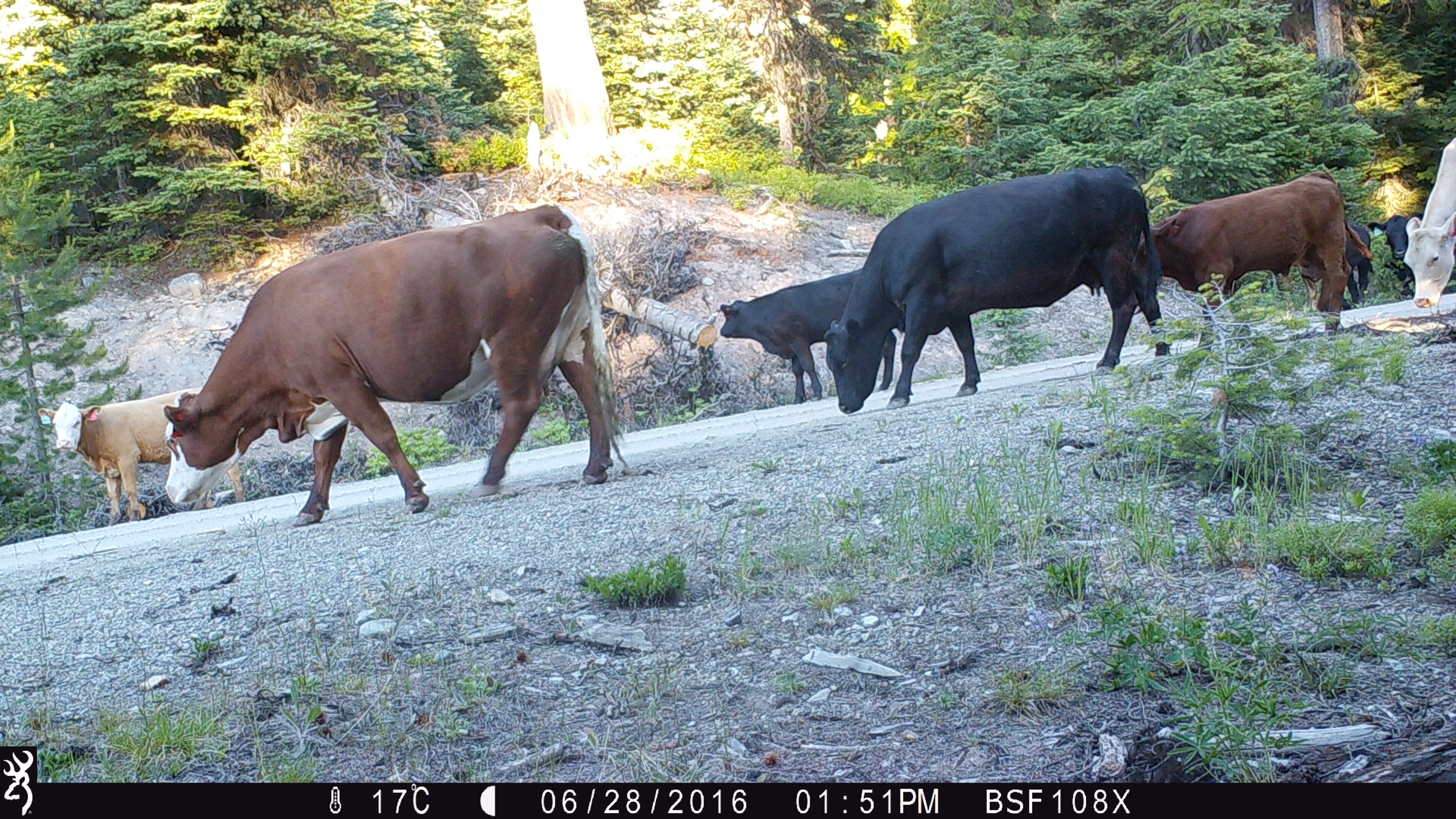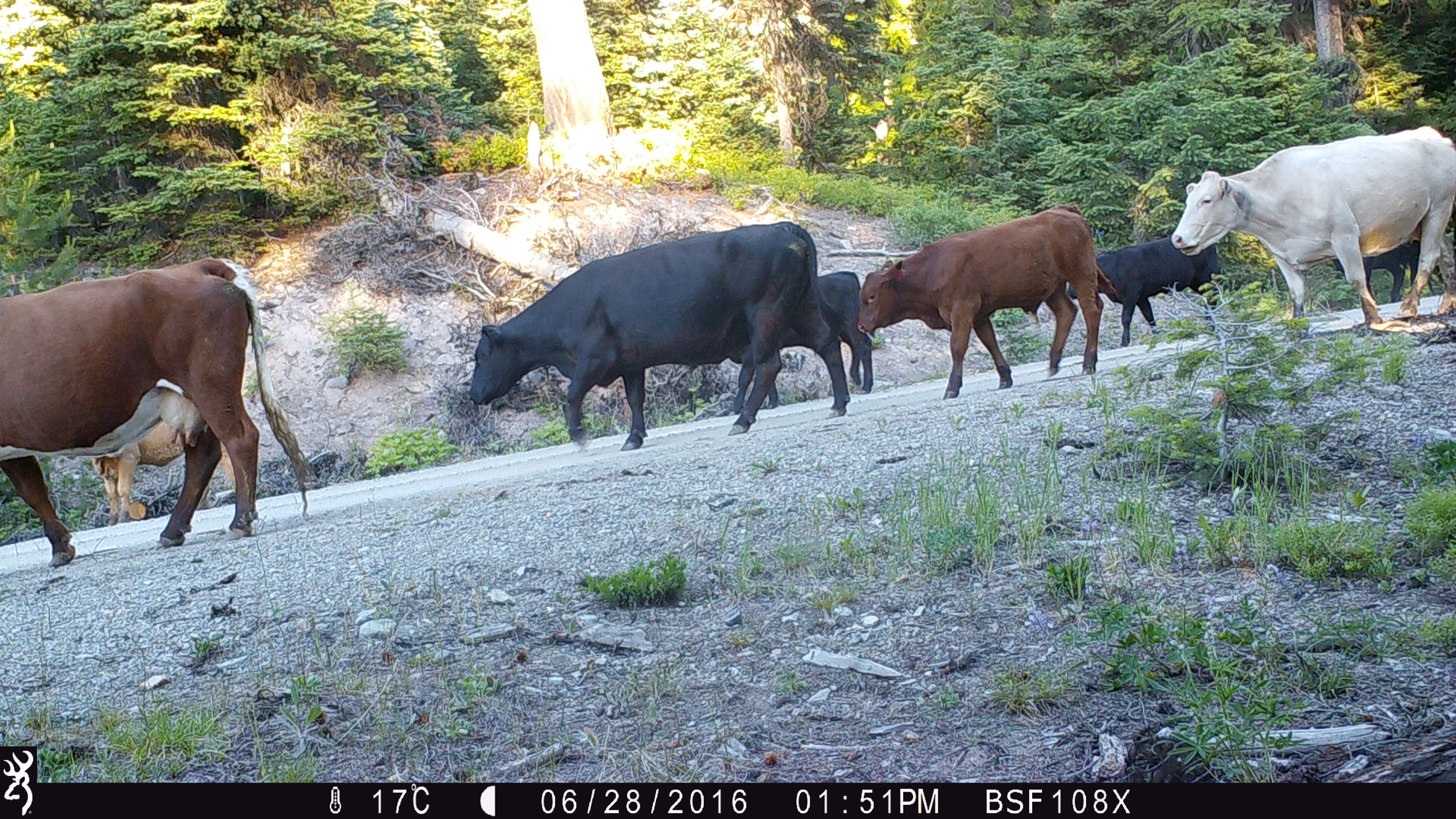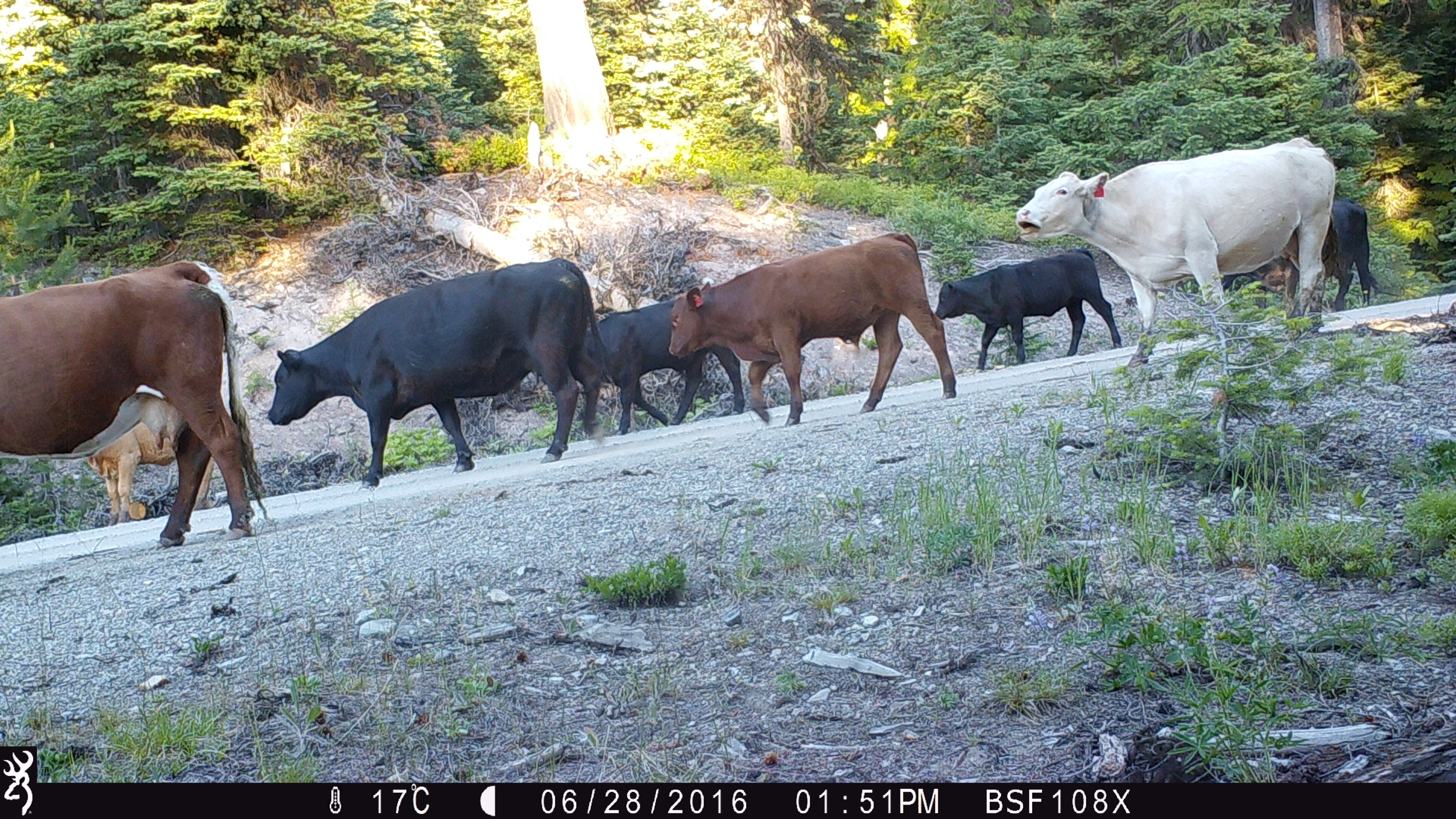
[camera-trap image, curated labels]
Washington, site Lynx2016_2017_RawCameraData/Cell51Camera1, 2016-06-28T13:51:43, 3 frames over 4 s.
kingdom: Animalia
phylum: Chordata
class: Mammalia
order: Artiodactyla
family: Bovidae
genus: Bos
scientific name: Bos taurus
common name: domestic cattle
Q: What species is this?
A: Domestic cattle (Bos taurus).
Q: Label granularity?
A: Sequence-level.